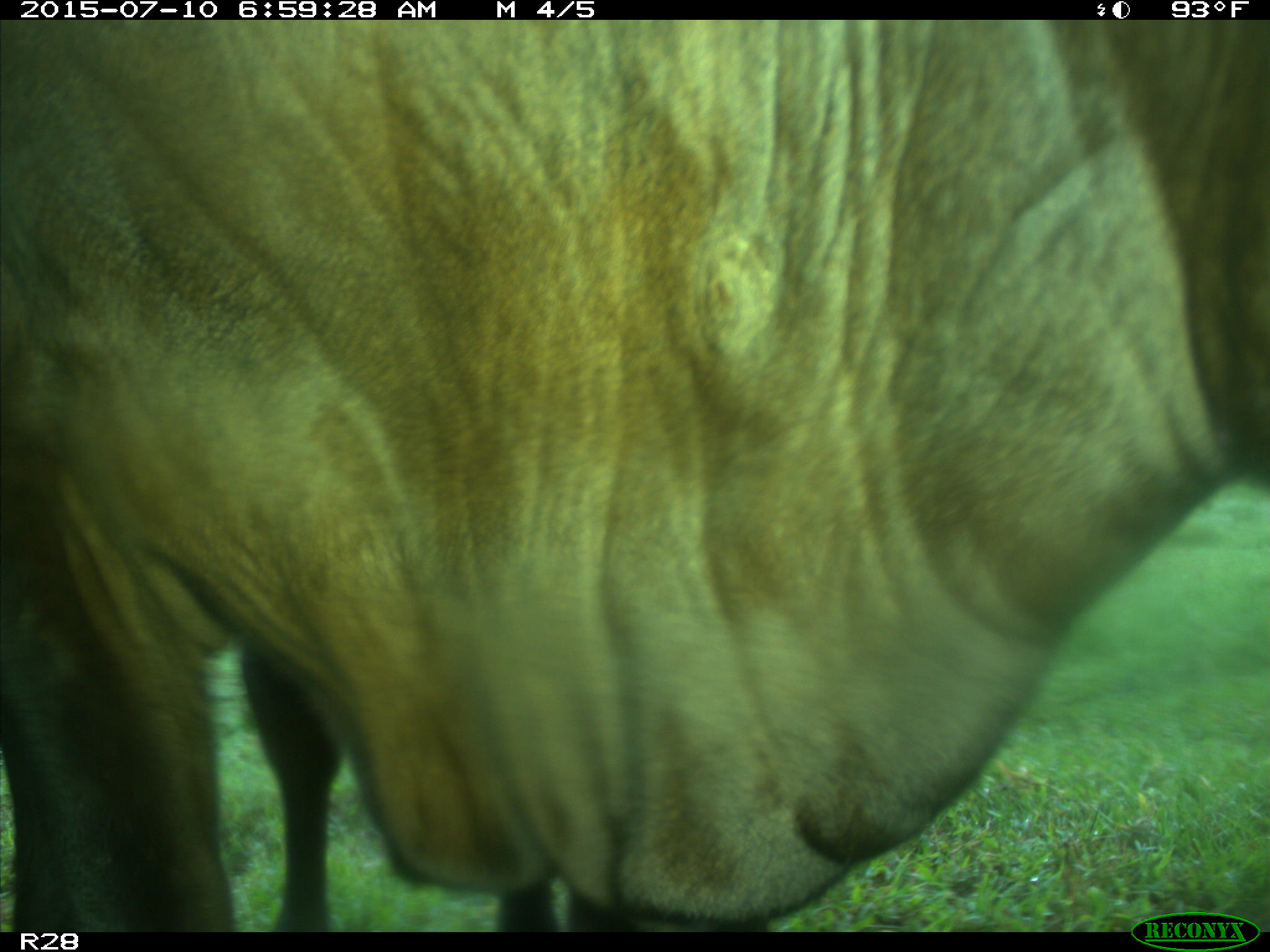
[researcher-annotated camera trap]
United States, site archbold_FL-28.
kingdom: Animalia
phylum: Chordata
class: Mammalia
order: Artiodactyla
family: Bovidae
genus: Bos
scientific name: Bos taurus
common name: domestic cow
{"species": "Bos taurus (domestic cow)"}